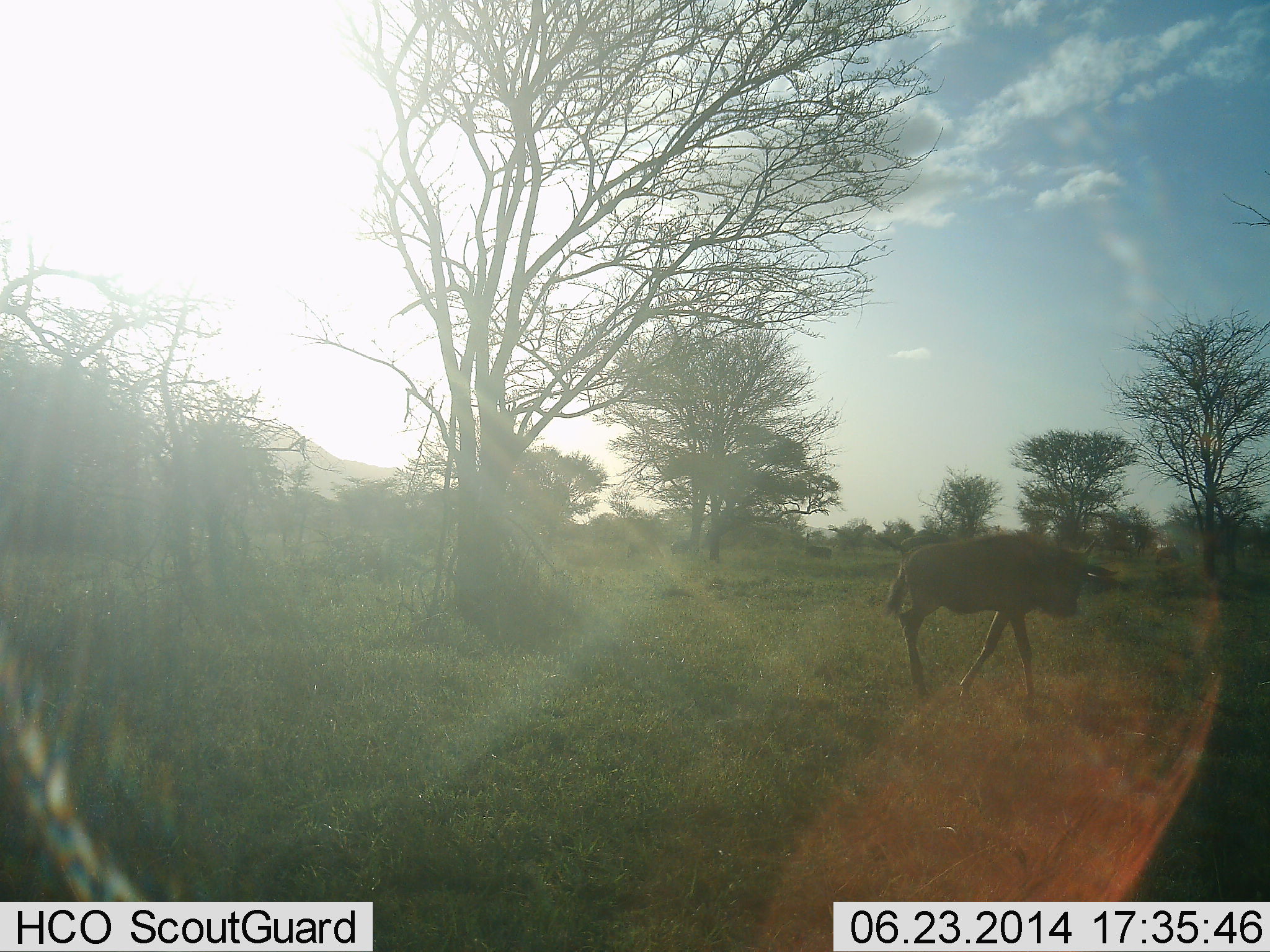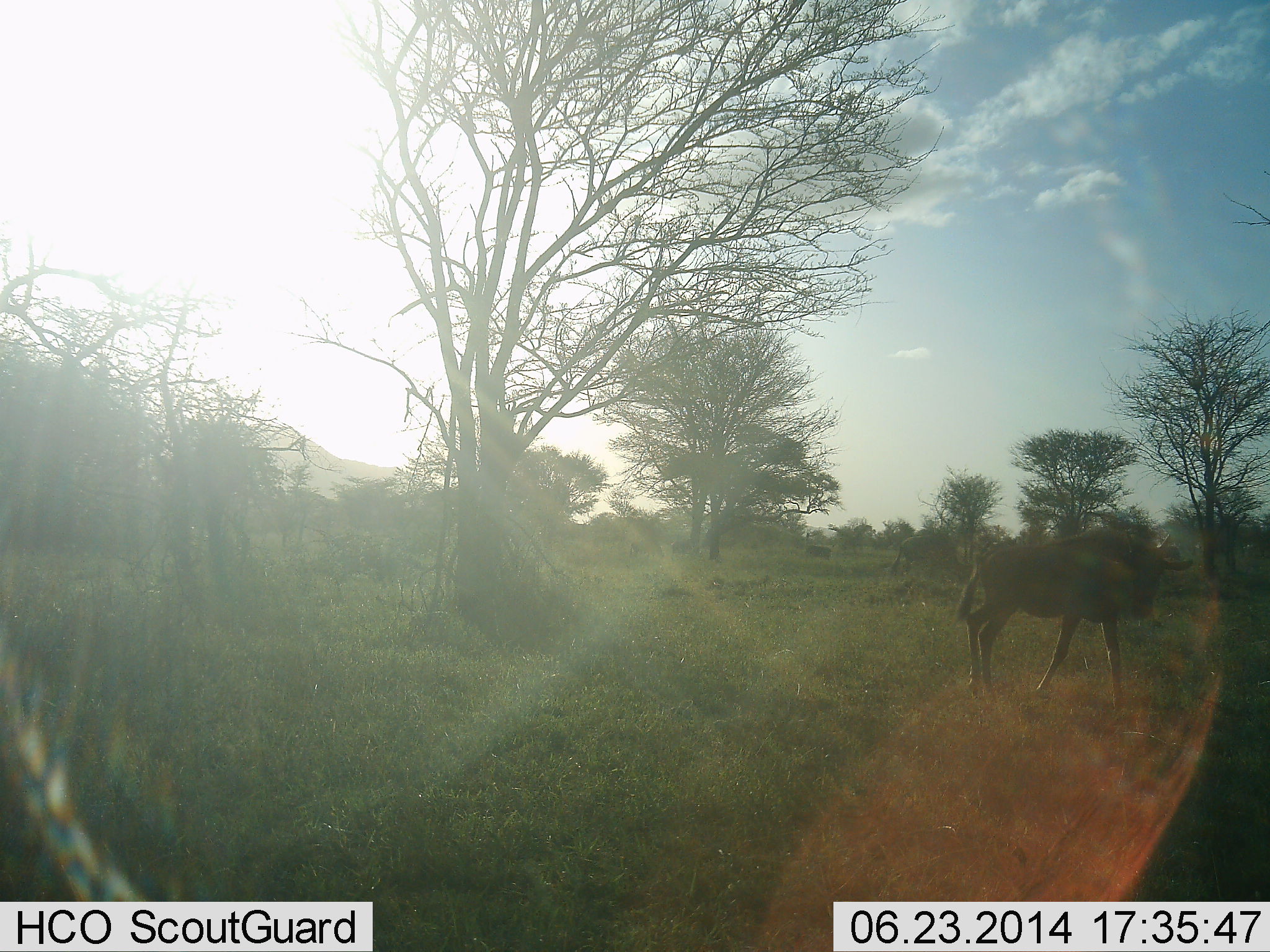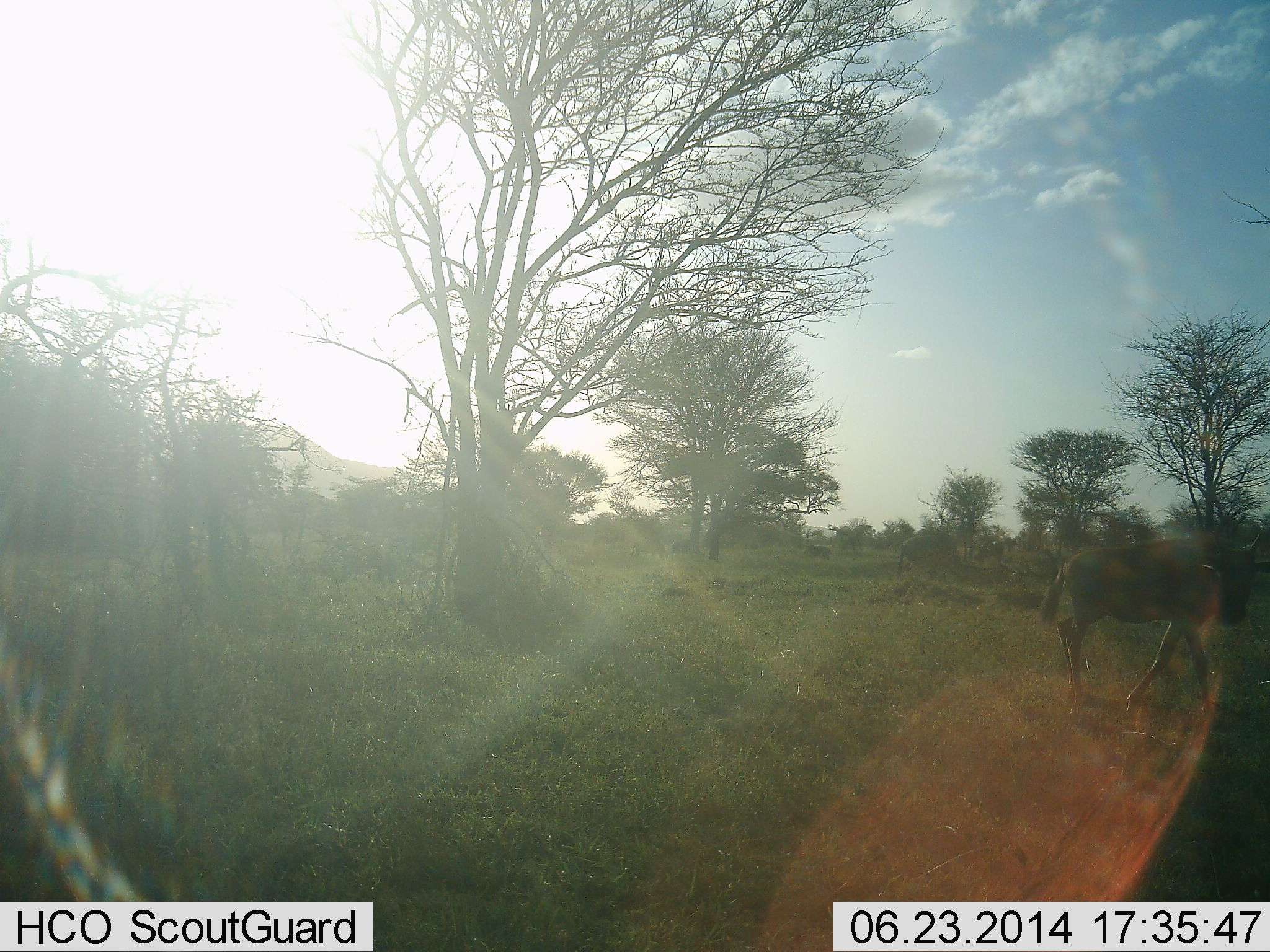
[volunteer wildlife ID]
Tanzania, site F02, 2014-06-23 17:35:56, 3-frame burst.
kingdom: Animalia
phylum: Chordata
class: Mammalia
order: Artiodactyla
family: Bovidae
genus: Connochaetes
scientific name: Connochaetes taurinus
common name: blue wildebeest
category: wildebeest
Wildebeest (blue wildebeest) (Connochaetes taurinus), count 1. Behavior (volunteer vote fractions): standing 0%, resting 0%, moving 100%, interacting 0%. Young present (vote fraction): 0%. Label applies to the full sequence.